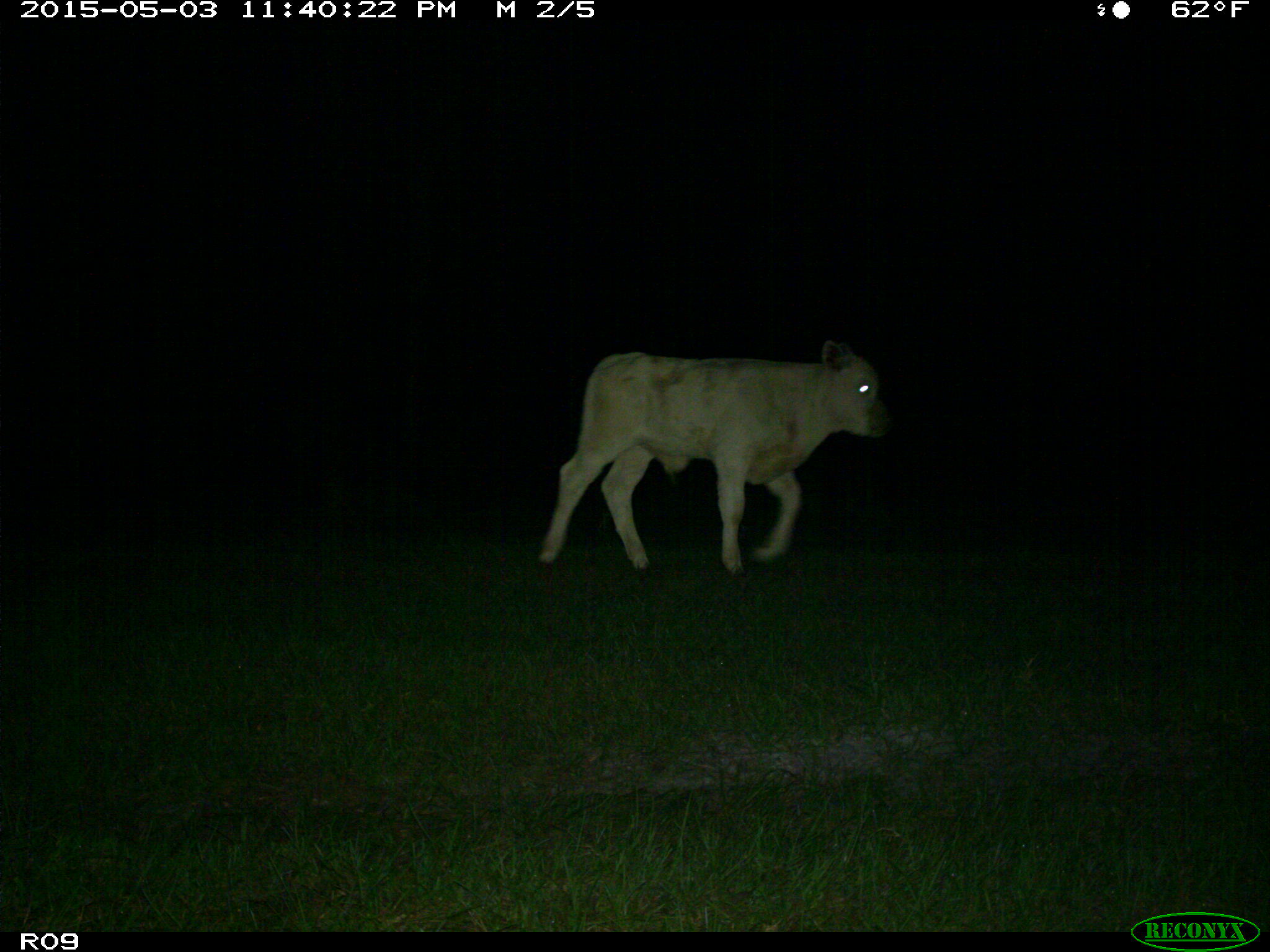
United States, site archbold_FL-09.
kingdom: Animalia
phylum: Chordata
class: Mammalia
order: Artiodactyla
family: Bovidae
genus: Bos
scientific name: Bos taurus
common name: domestic cow